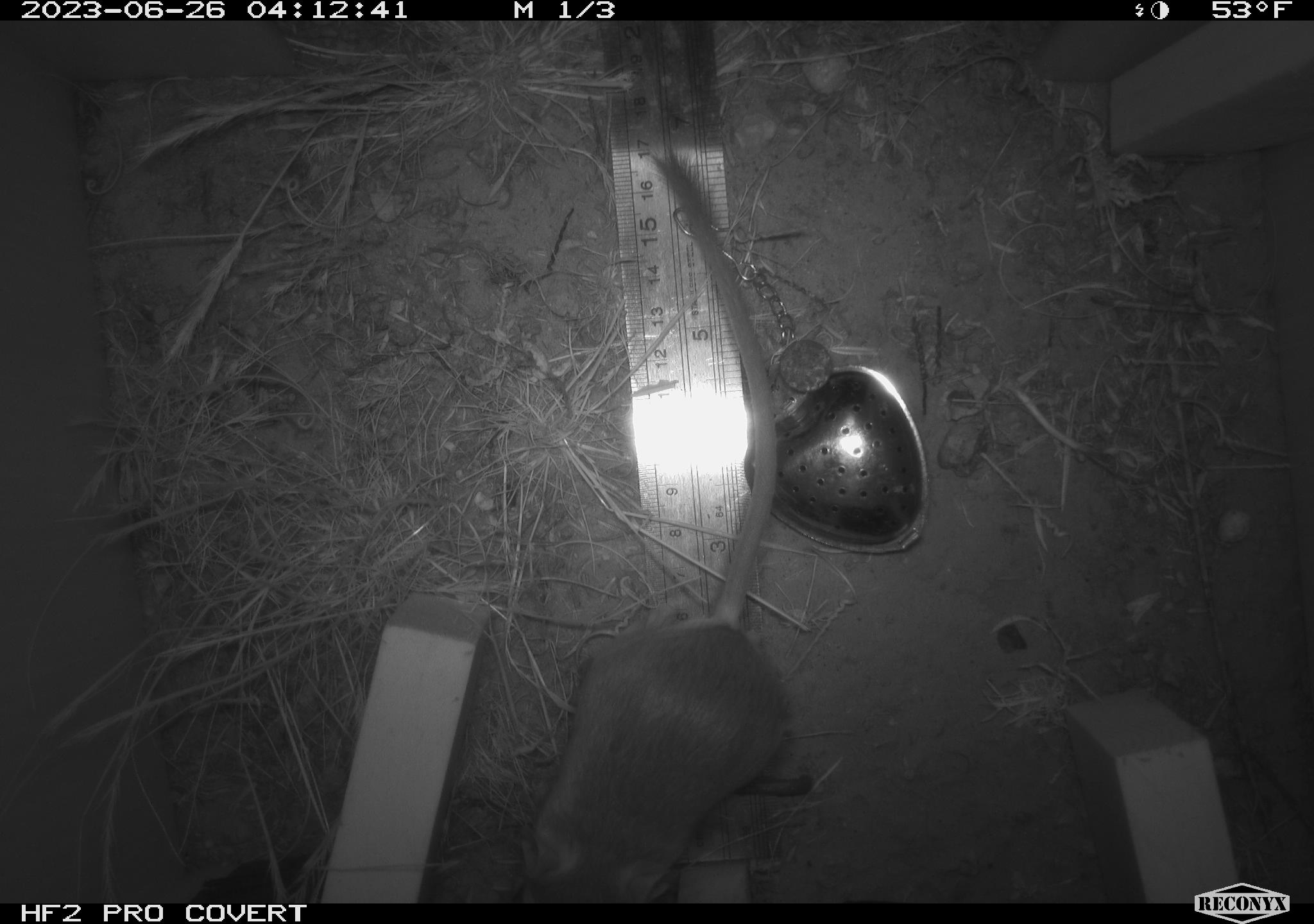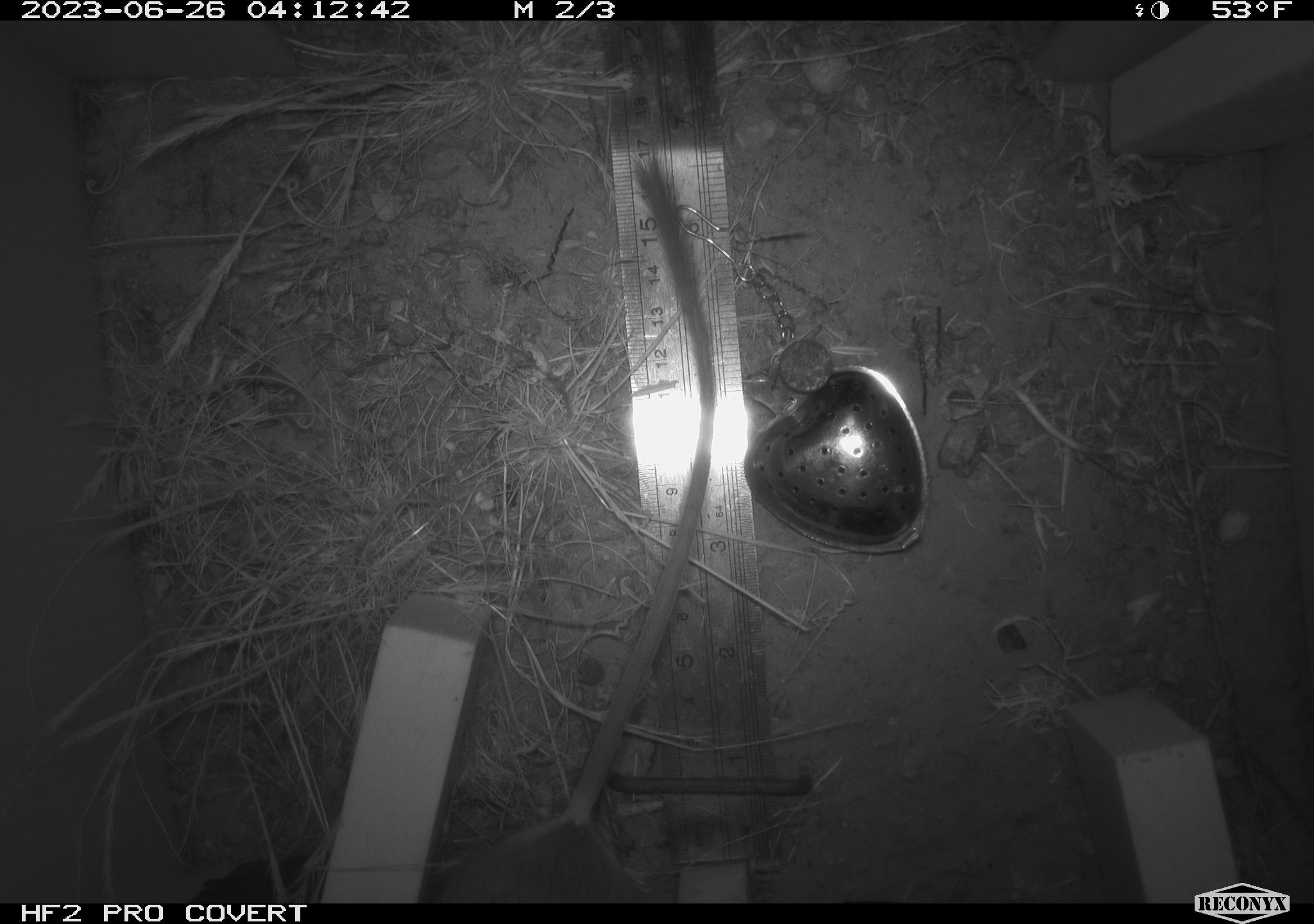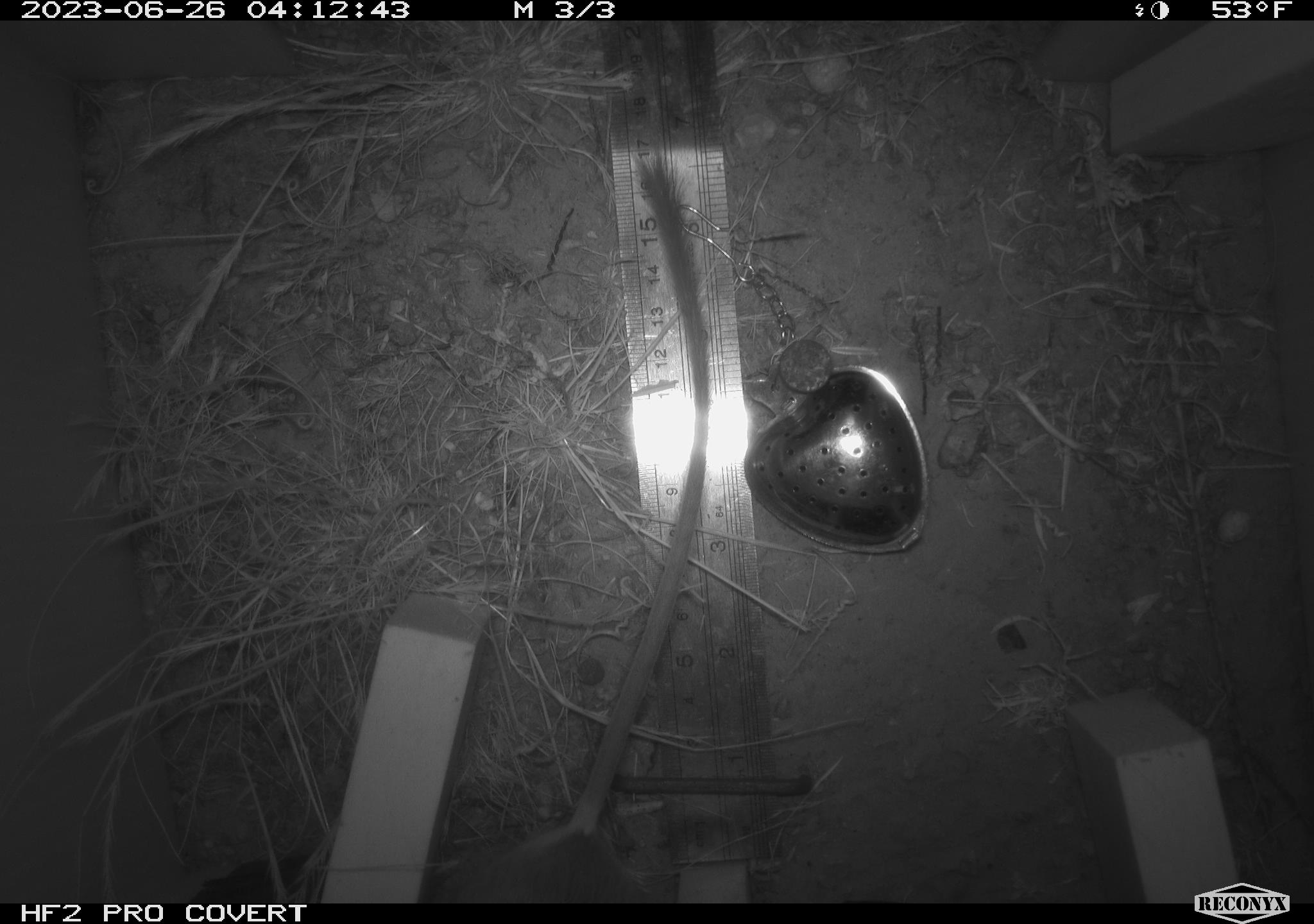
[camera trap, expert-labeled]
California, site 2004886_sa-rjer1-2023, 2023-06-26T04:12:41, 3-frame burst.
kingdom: Animalia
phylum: Chordata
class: Mammalia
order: Rodentia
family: Heteromyidae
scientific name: Heteromyidae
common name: kangaroo rats and pocket mice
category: heteromyidae family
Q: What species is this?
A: Heteromyidae family (kangaroo rats and pocket mice) (Heteromyidae).